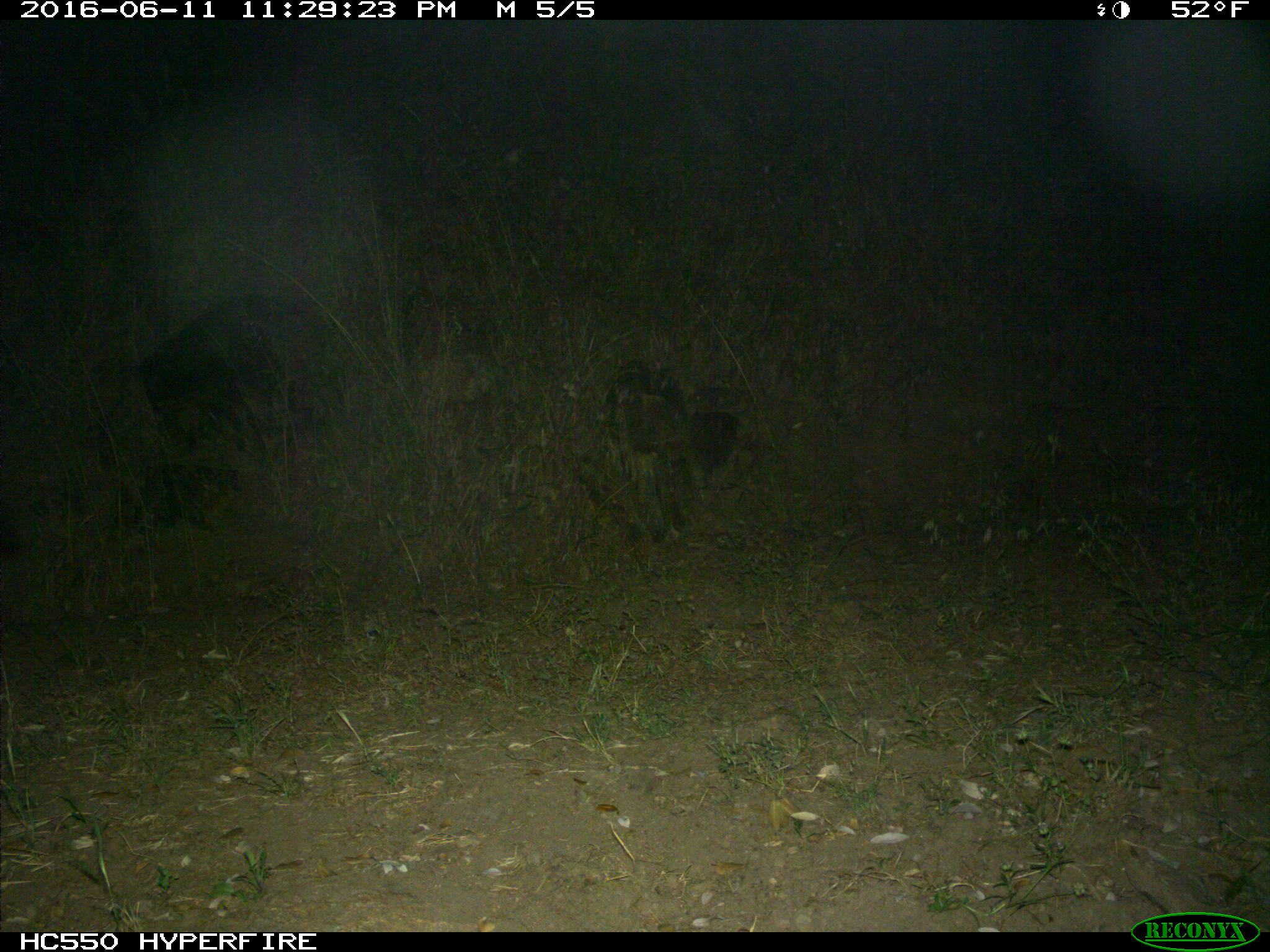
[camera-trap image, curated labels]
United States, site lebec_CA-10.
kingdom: Animalia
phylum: Chordata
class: Mammalia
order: Artiodactyla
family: Suidae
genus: Sus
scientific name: Sus scrofa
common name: wild boar